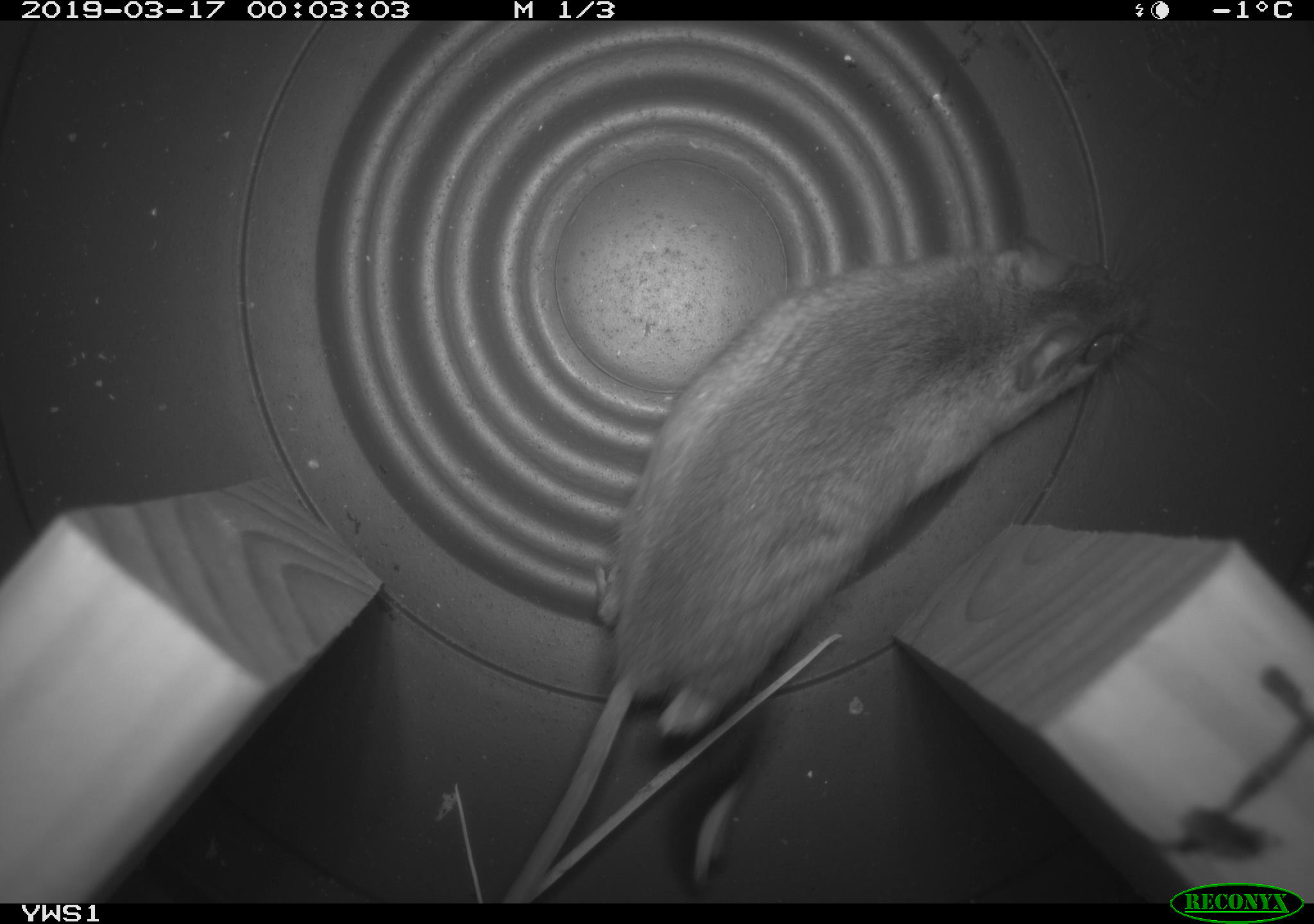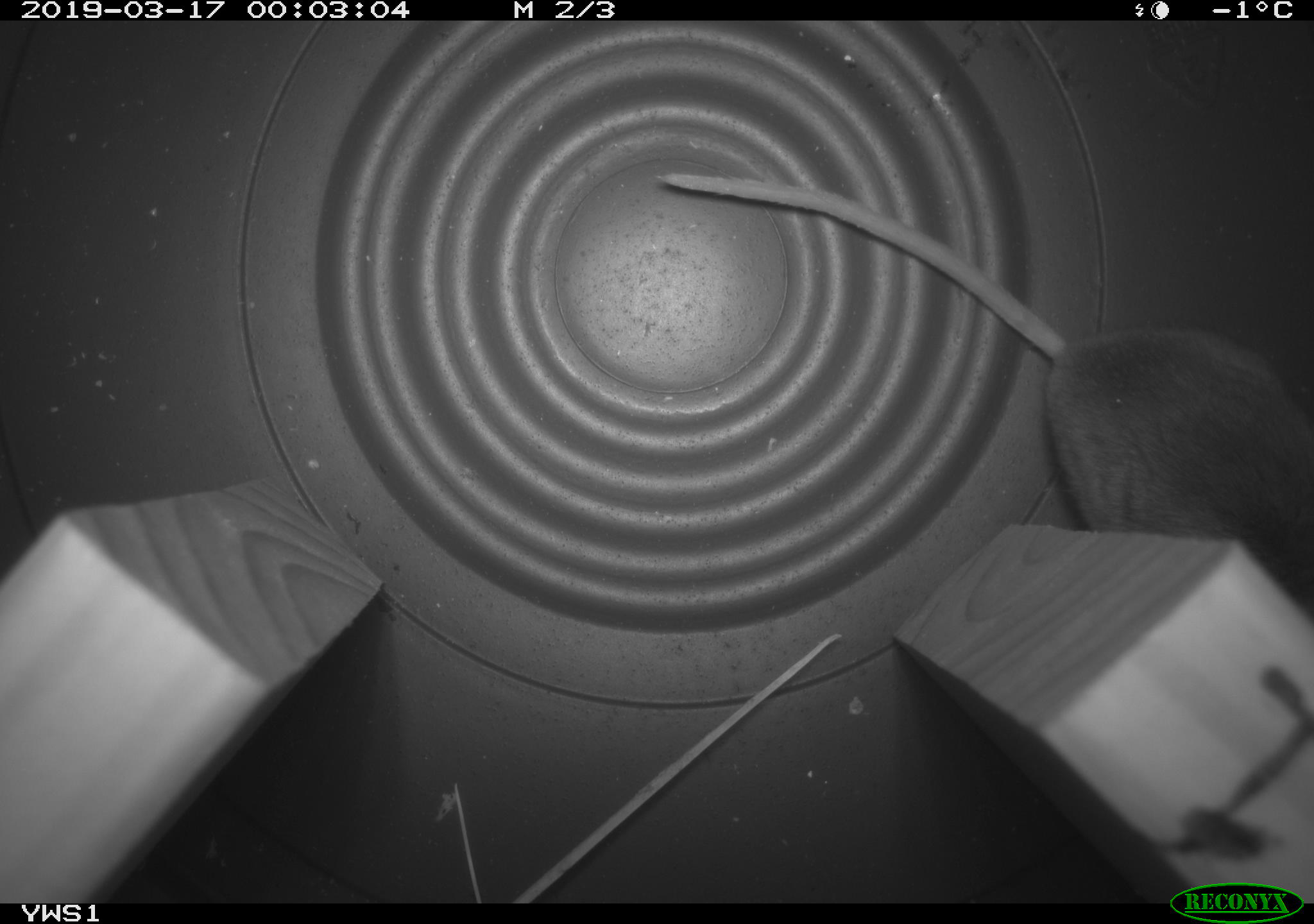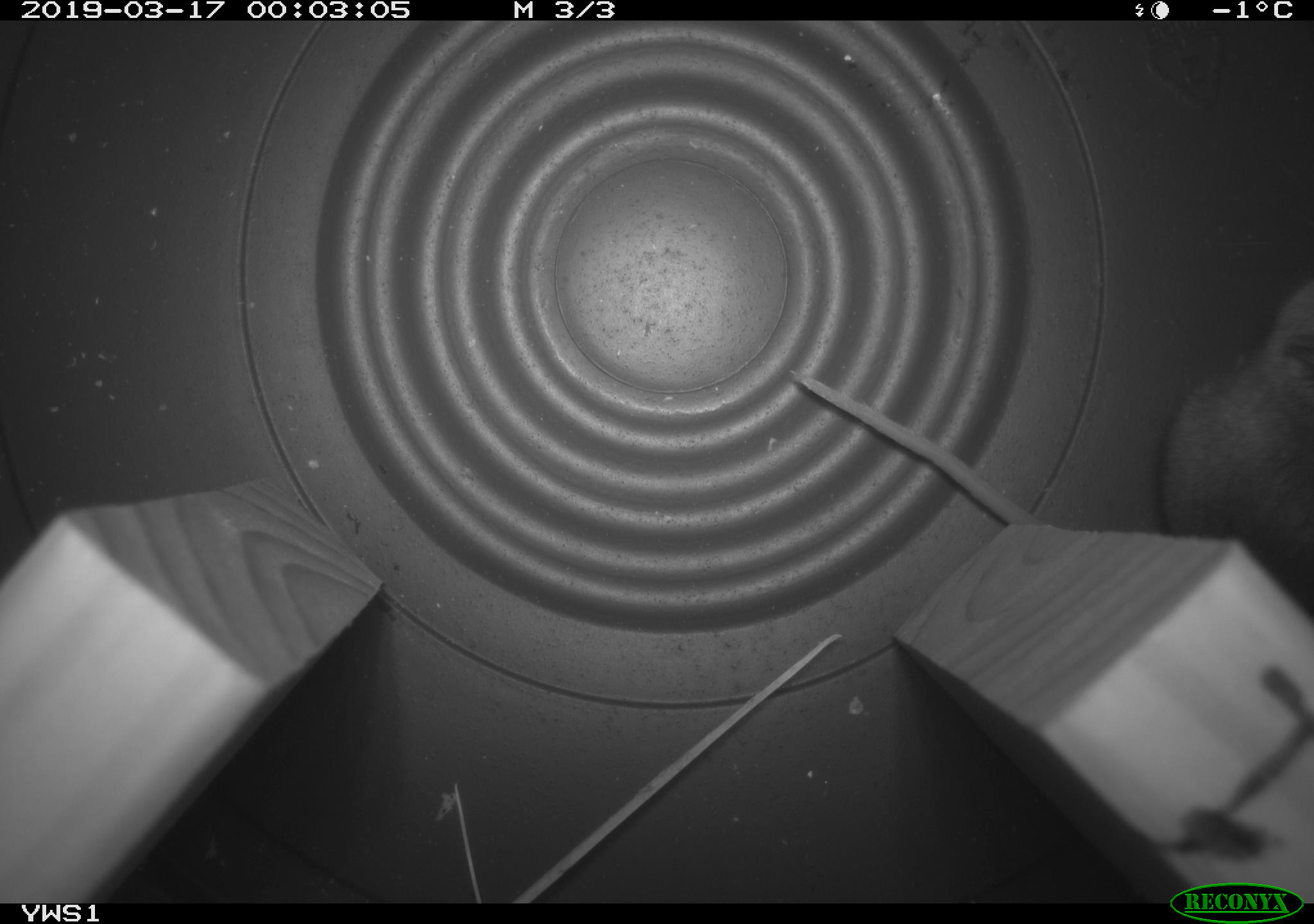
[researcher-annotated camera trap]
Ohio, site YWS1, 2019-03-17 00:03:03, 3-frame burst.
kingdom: Animalia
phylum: Chordata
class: Mammalia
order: Rodentia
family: Cricetidae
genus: Peromyscus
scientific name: Peromyscus leucopus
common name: white-footed mouse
White-footed mouse (Peromyscus leucopus).